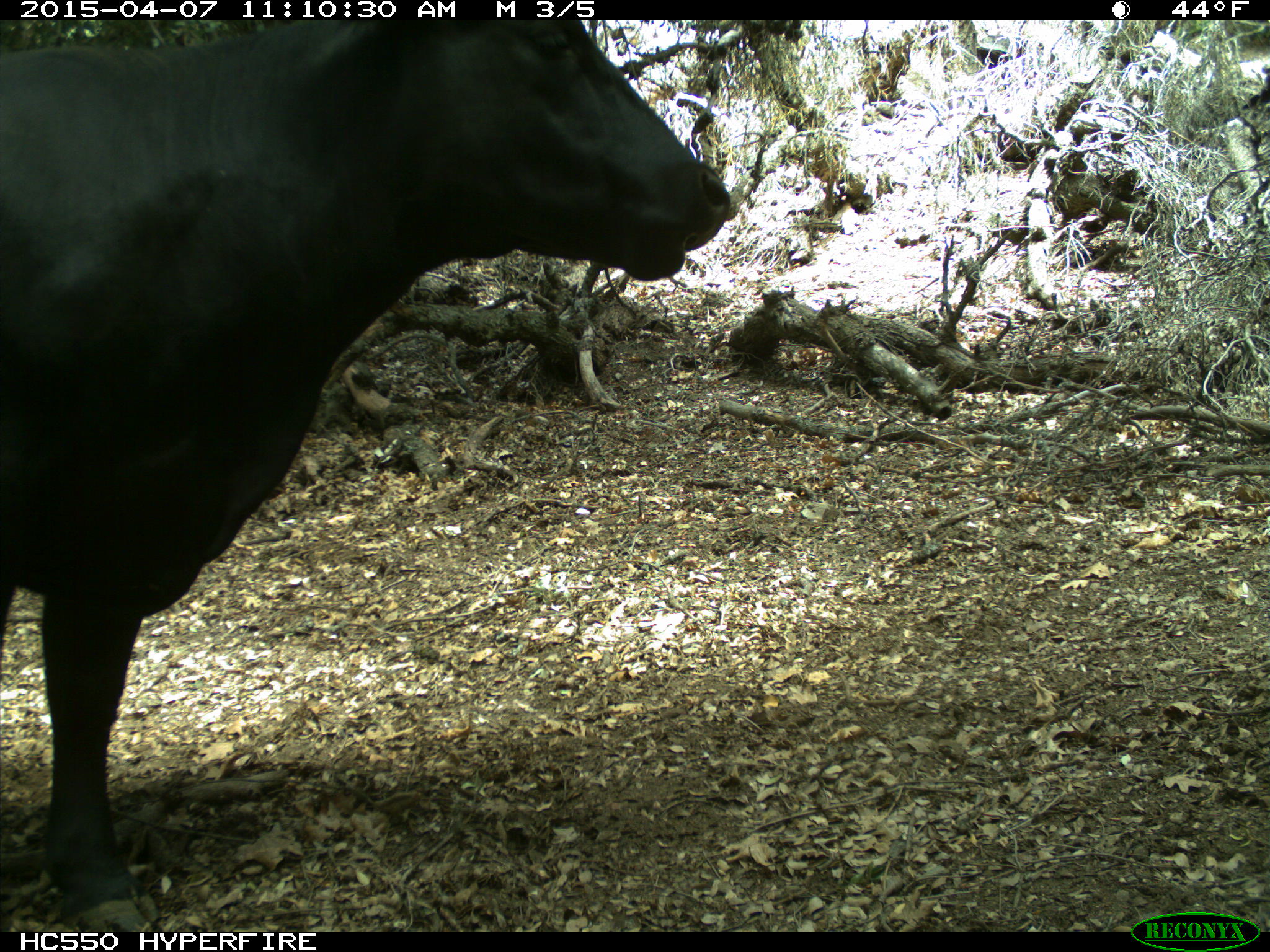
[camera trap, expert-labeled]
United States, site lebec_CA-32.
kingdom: Animalia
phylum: Chordata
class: Mammalia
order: Artiodactyla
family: Bovidae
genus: Bos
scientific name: Bos taurus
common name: domestic cow